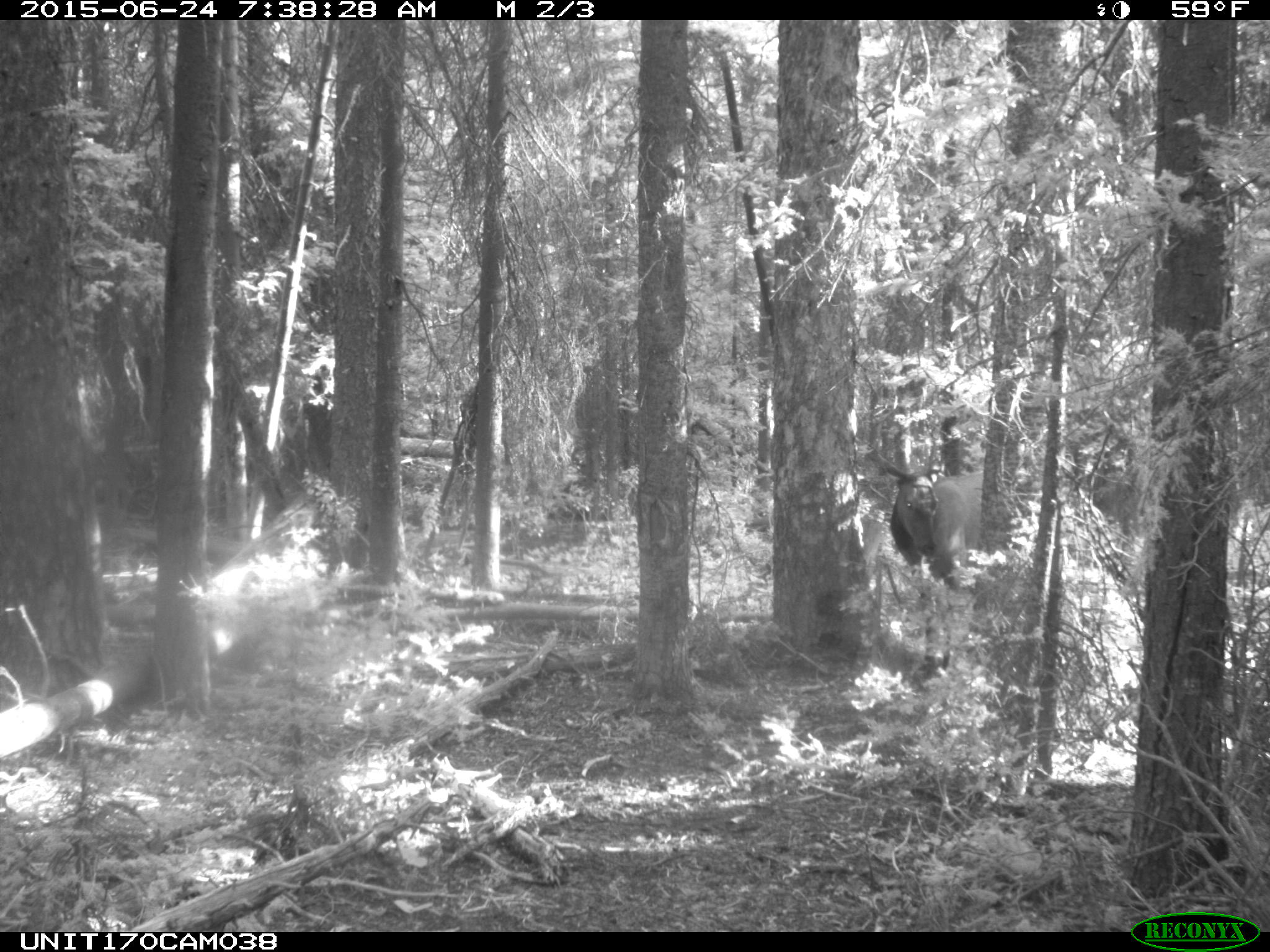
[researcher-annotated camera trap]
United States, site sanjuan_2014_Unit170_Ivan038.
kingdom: Animalia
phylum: Chordata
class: Mammalia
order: Artiodactyla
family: Cervidae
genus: Cervus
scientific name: Cervus elaphus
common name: red deer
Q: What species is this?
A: Cervus elaphus (red deer).